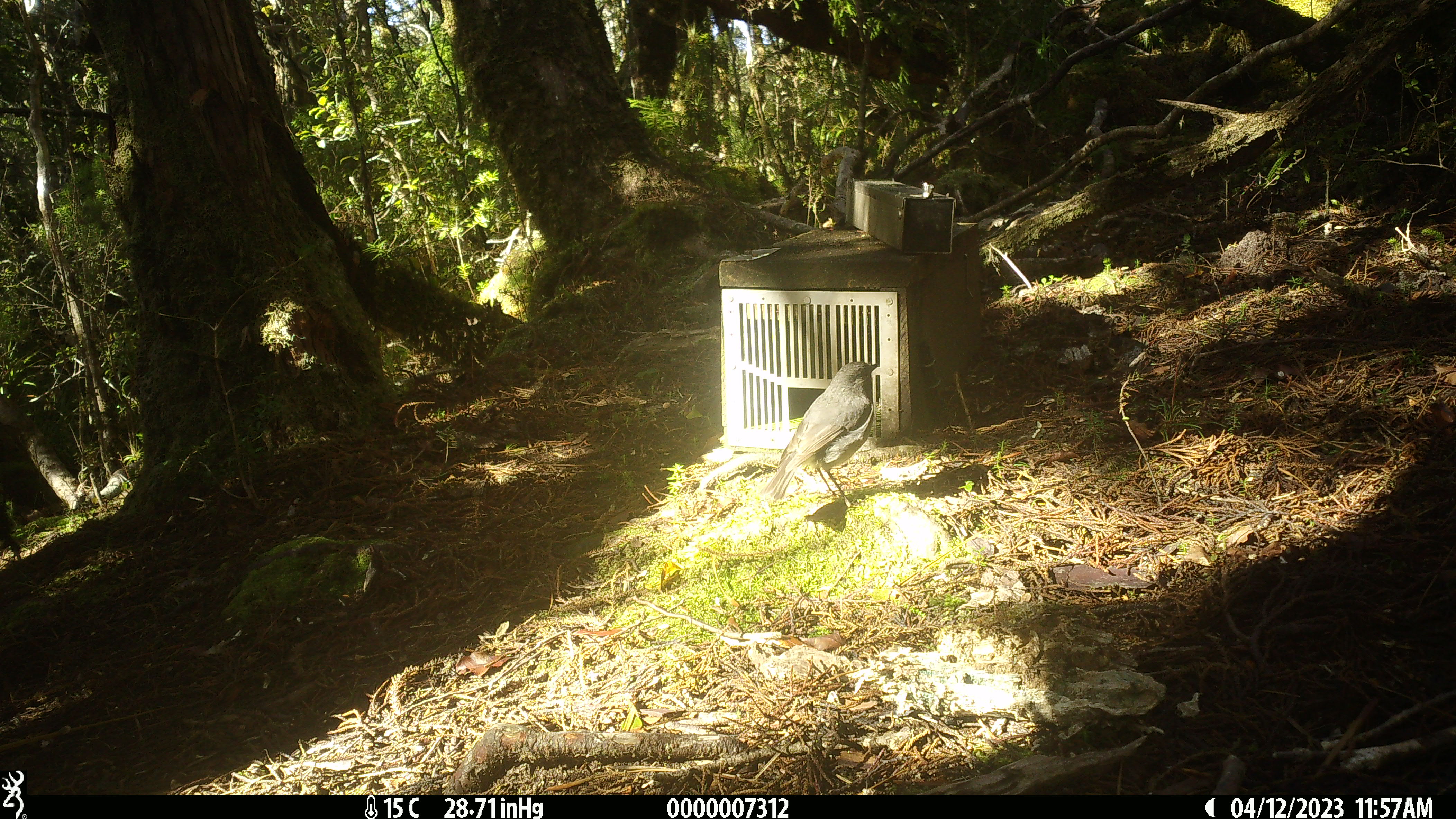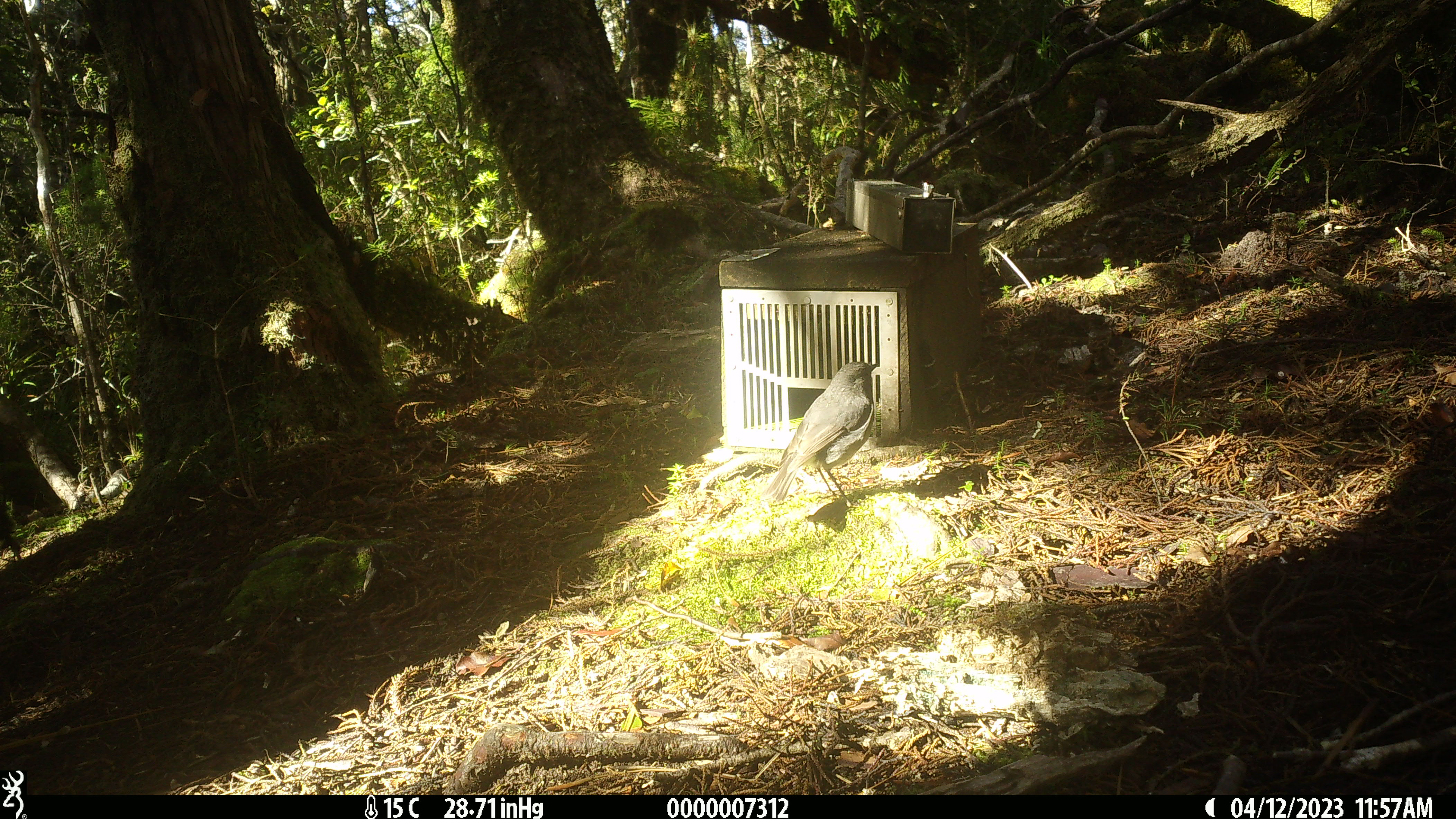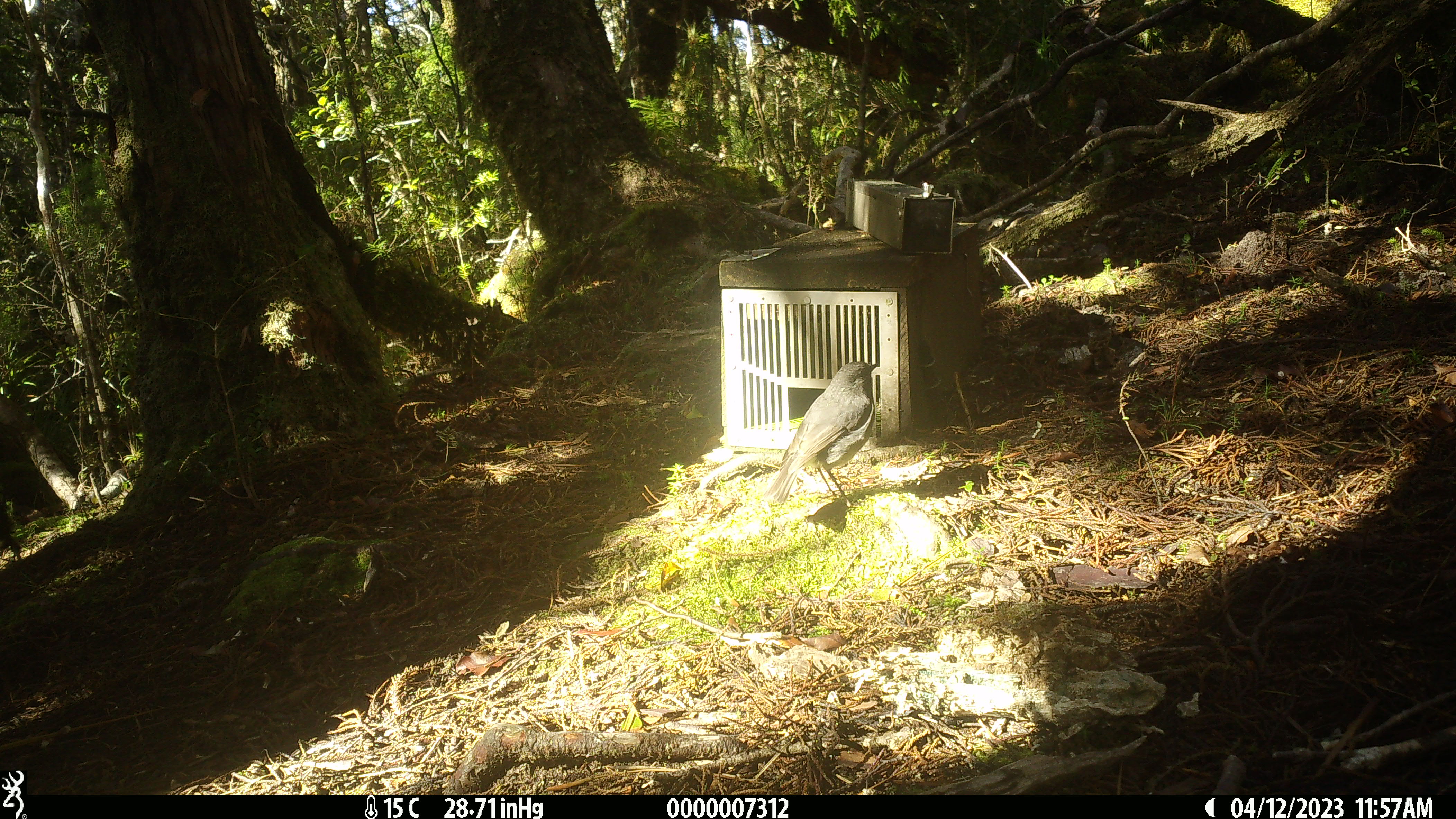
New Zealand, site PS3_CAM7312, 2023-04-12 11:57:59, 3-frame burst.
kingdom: Animalia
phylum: Chordata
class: Aves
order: Passeriformes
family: Petroicidae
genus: Petroica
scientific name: Petroica australis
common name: new zealand robin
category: robin